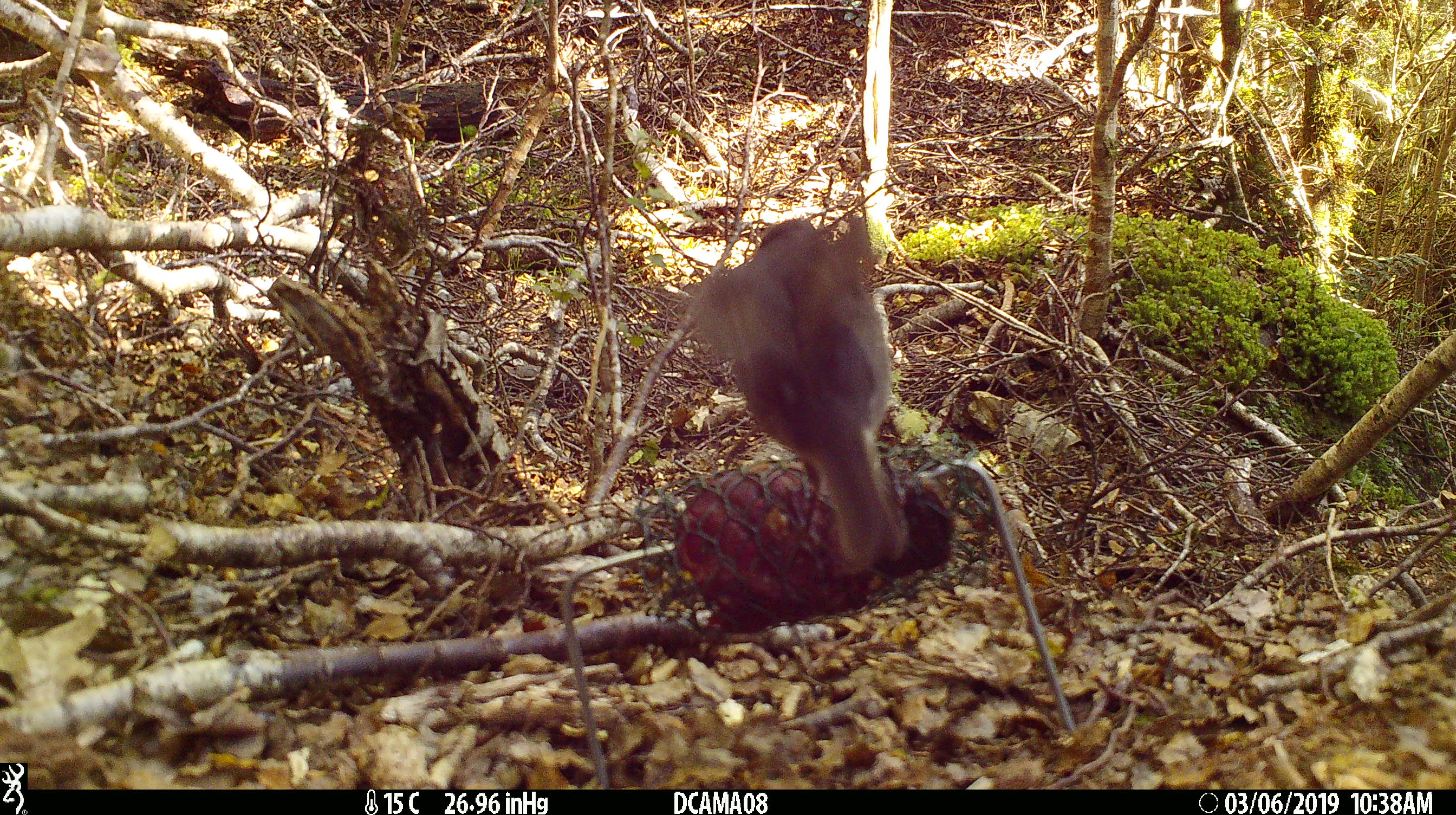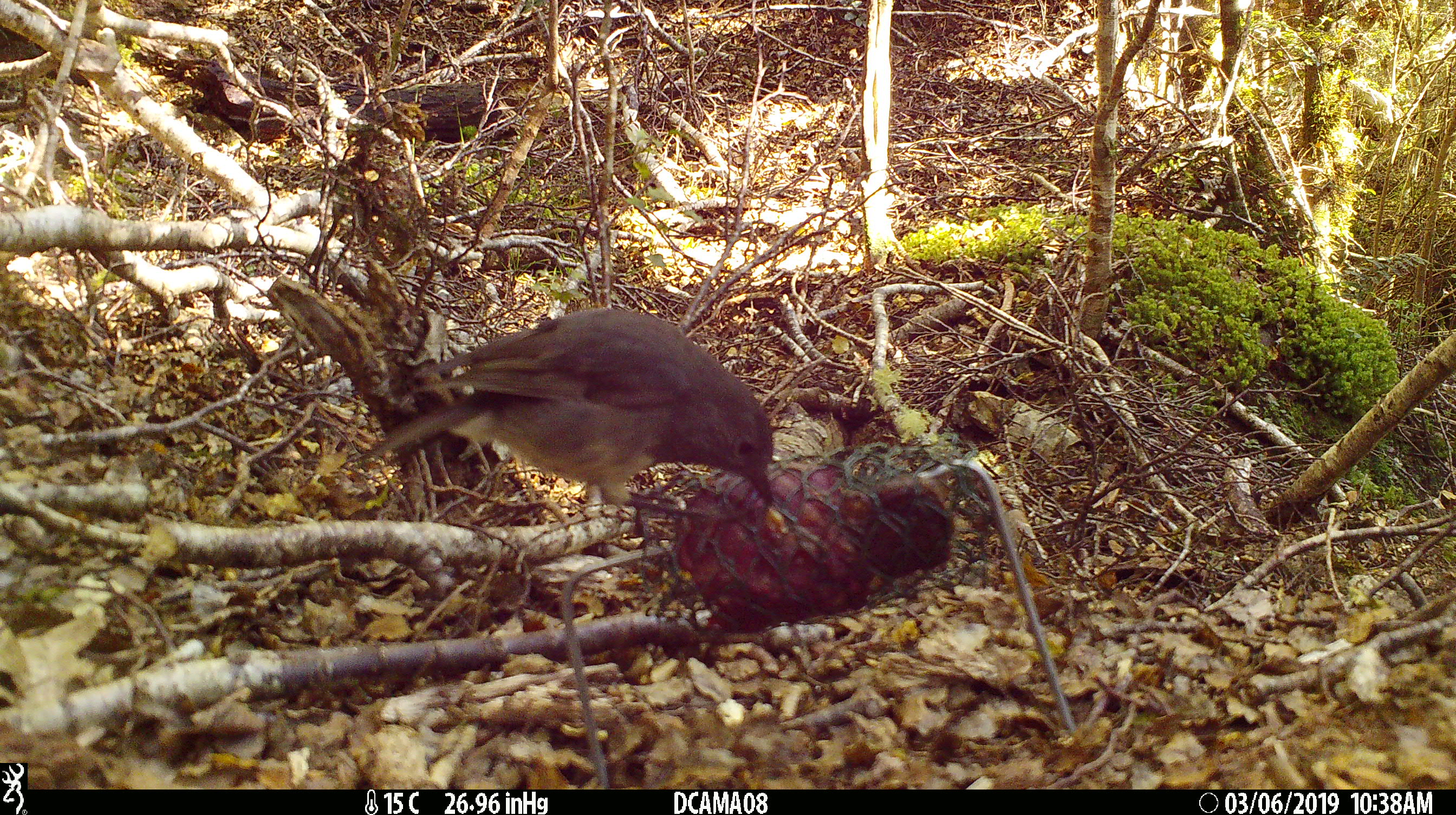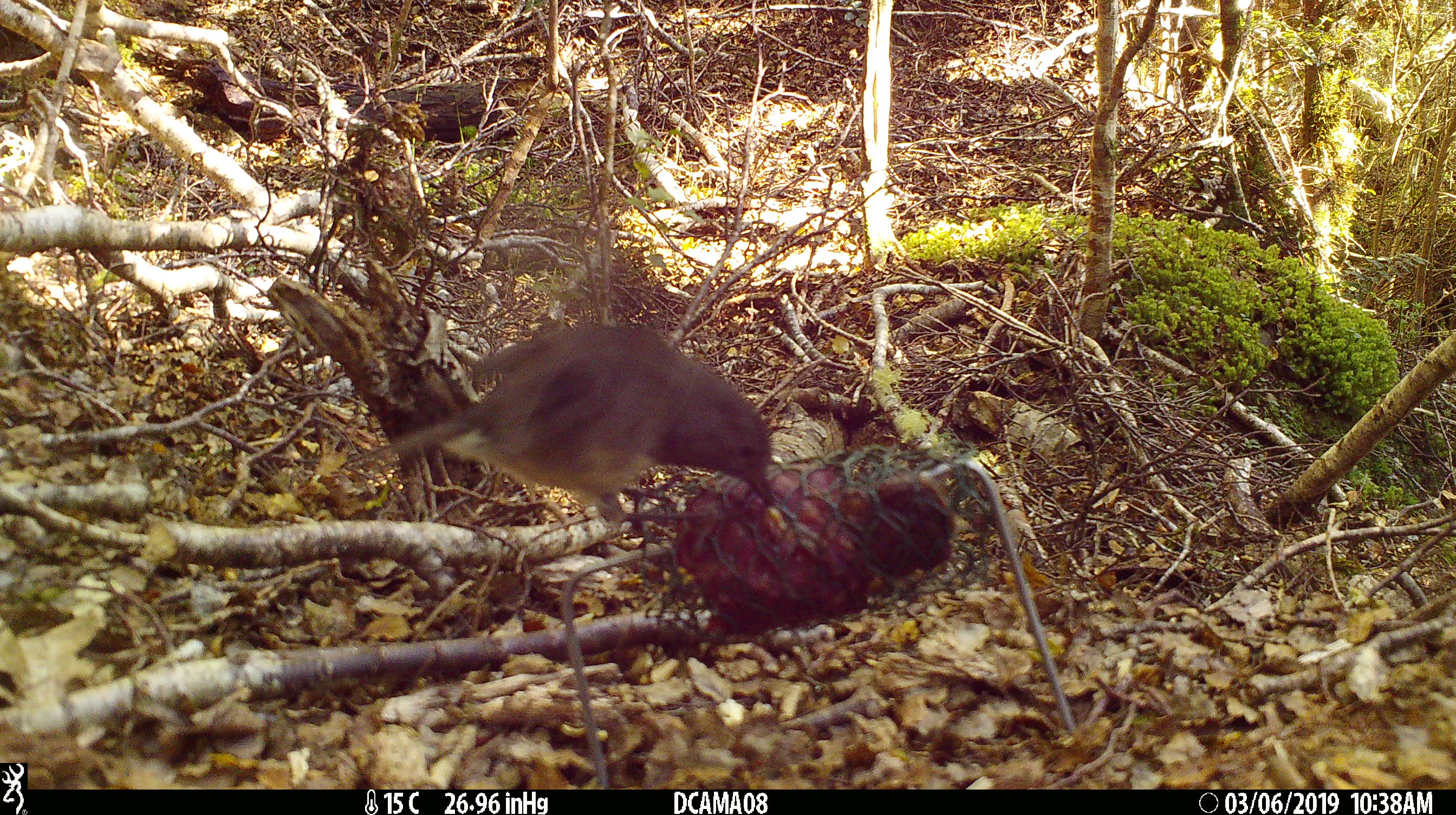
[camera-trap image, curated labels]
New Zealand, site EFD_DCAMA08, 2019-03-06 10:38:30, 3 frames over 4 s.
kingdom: Animalia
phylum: Chordata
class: Aves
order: Passeriformes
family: Petroicidae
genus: Petroica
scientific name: Petroica australis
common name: new zealand robin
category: robin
Robin (new zealand robin) (Petroica australis).